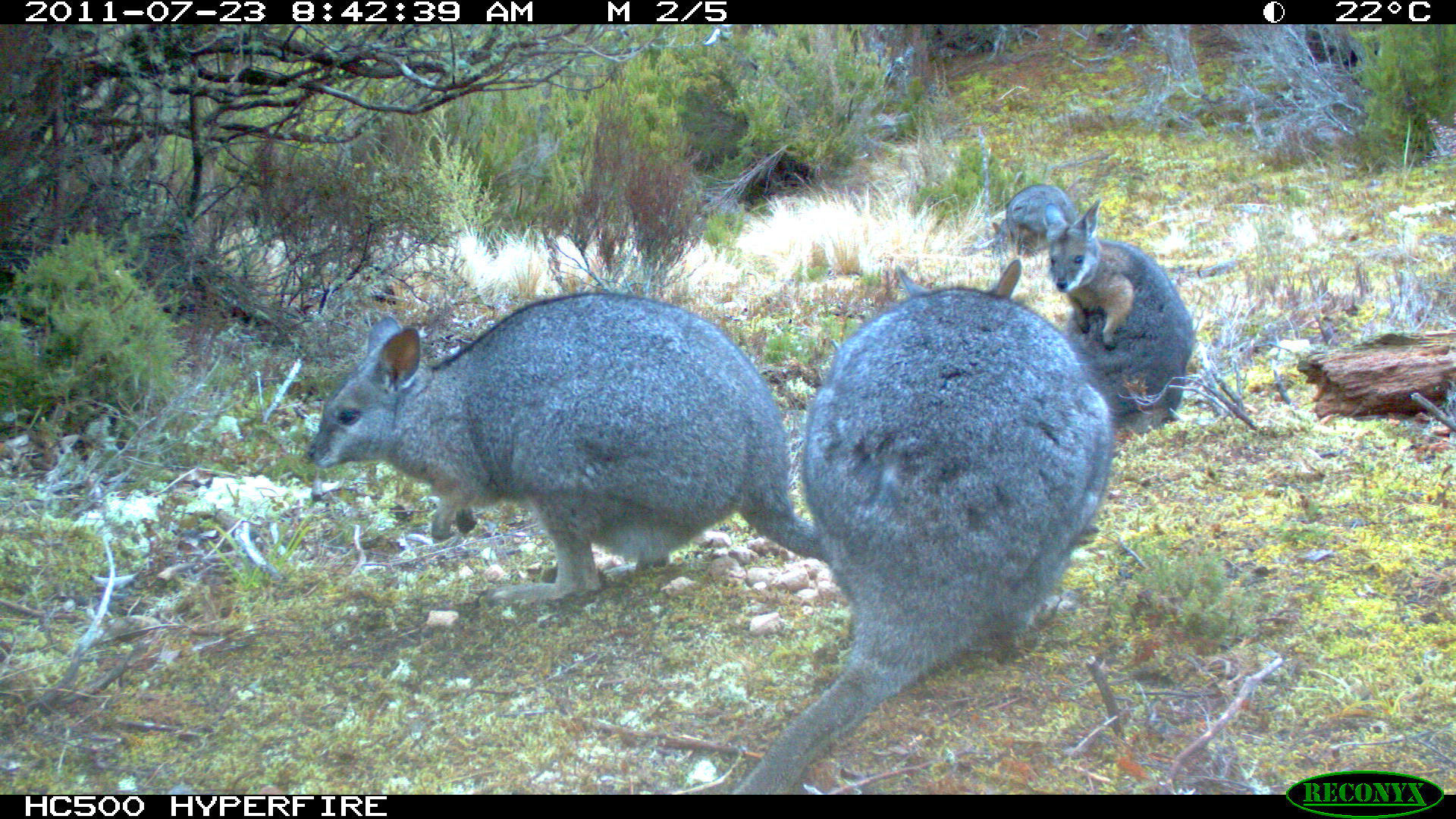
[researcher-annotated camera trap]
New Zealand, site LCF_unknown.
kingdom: Animalia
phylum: Chordata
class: Mammalia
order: Diprotodontia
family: Macropodidae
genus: Notamacropus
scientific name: Notamacropus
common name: wallaby